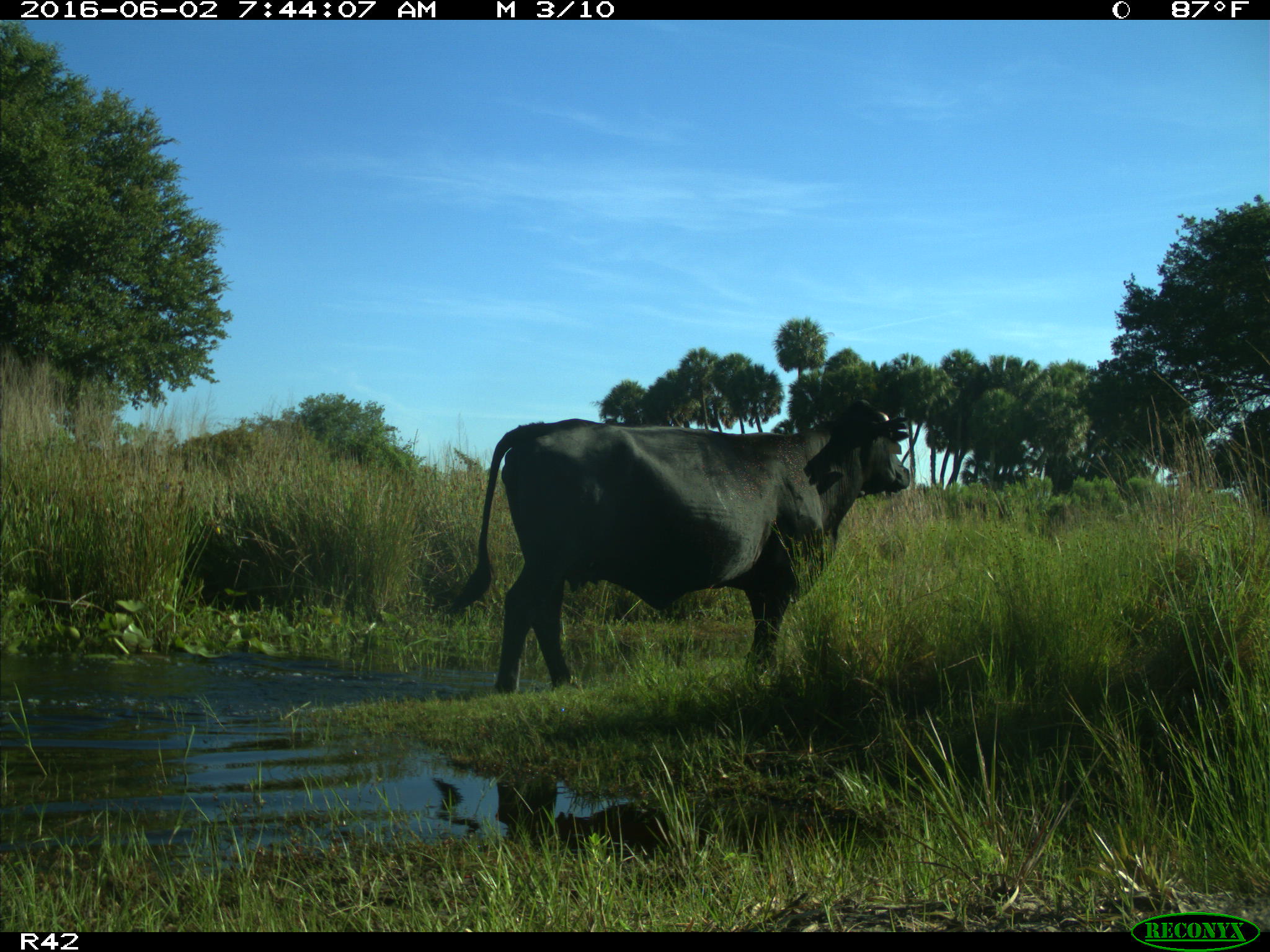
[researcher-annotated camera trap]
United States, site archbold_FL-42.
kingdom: Animalia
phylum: Chordata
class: Mammalia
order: Artiodactyla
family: Bovidae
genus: Bos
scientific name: Bos taurus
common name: domestic cow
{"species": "Bos taurus (domestic cow)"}